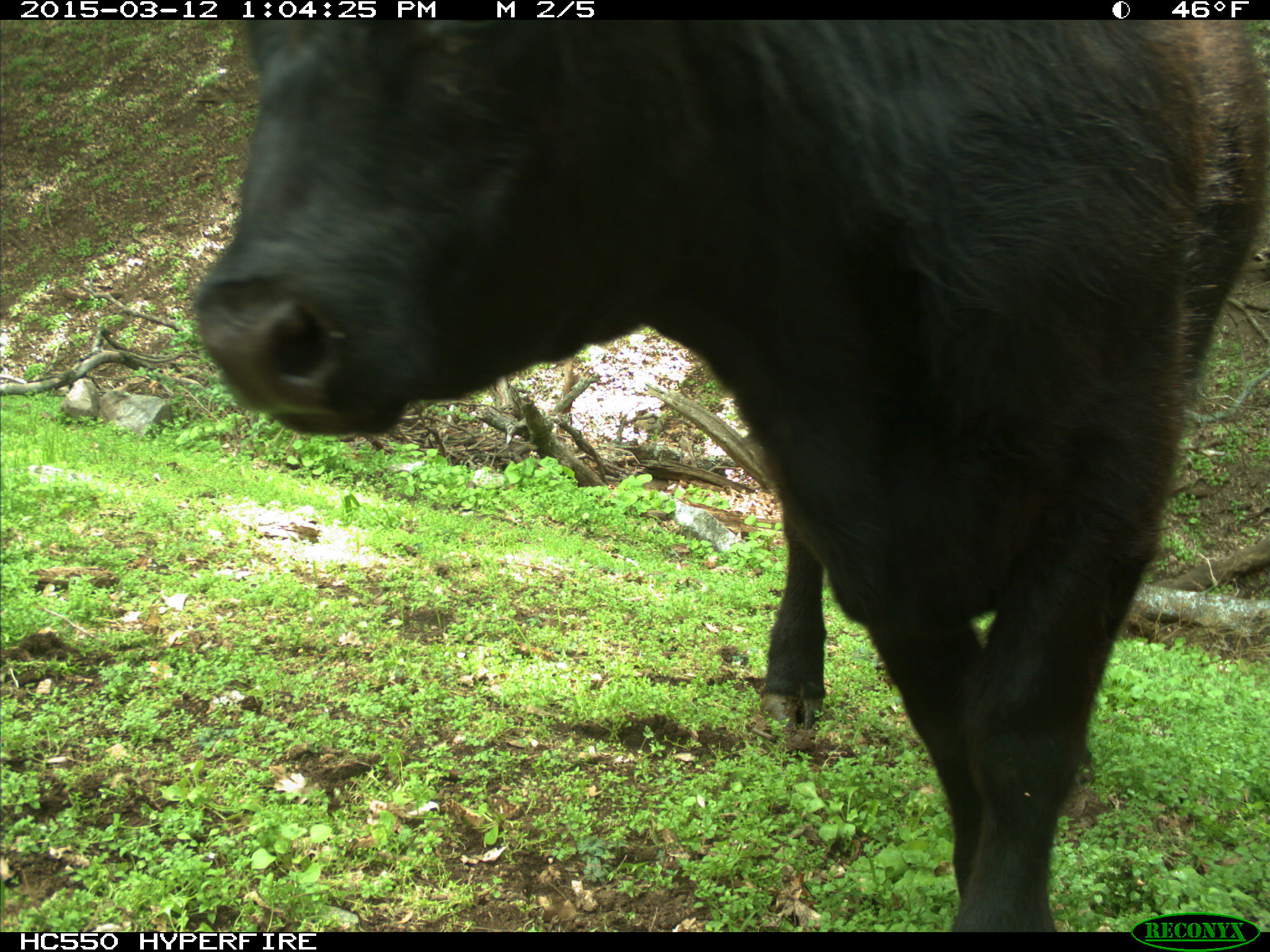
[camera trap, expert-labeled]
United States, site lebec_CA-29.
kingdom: Animalia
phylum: Chordata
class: Mammalia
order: Artiodactyla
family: Bovidae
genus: Bos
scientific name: Bos taurus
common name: domestic cow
Bos taurus (domestic cow).